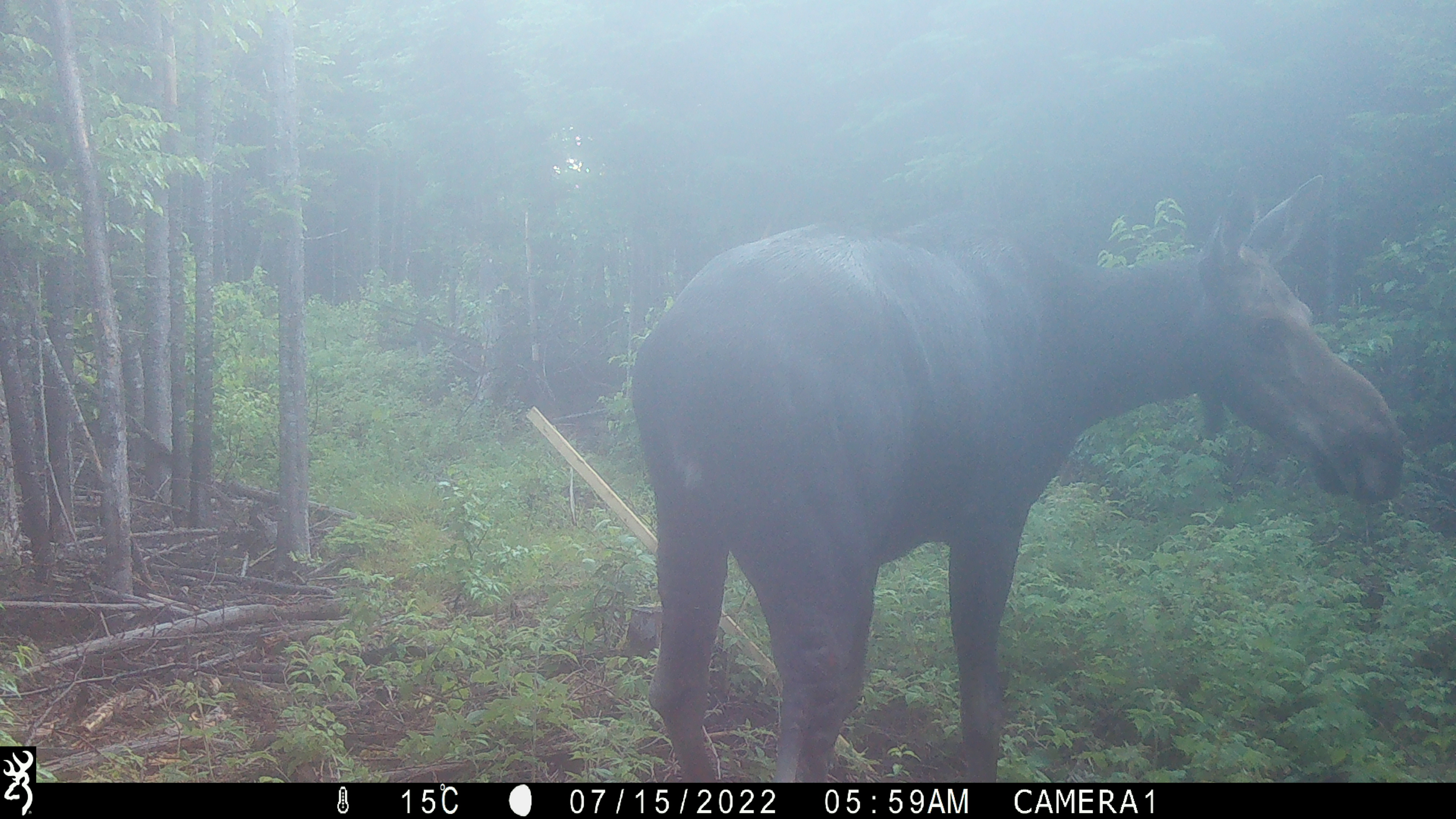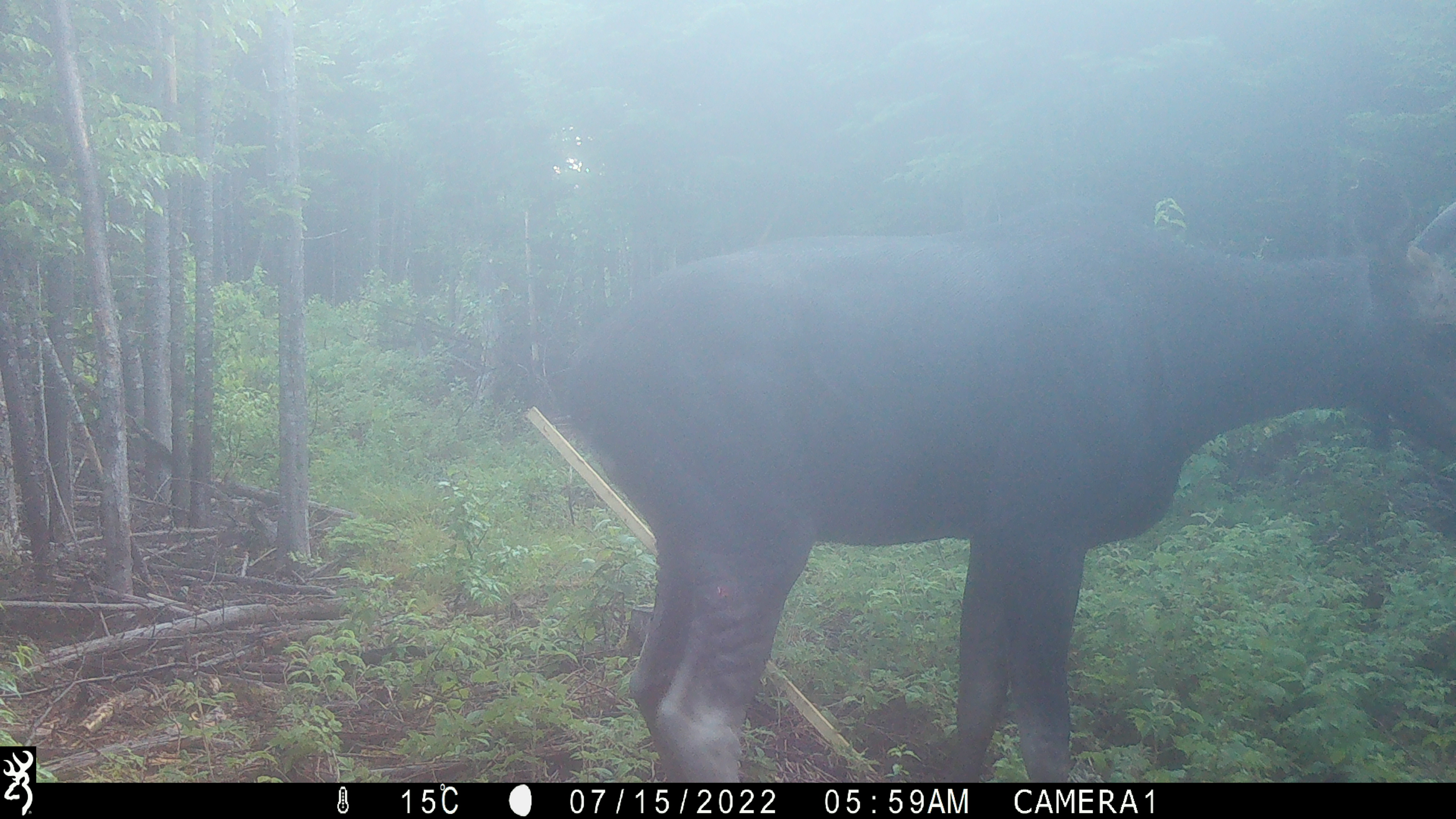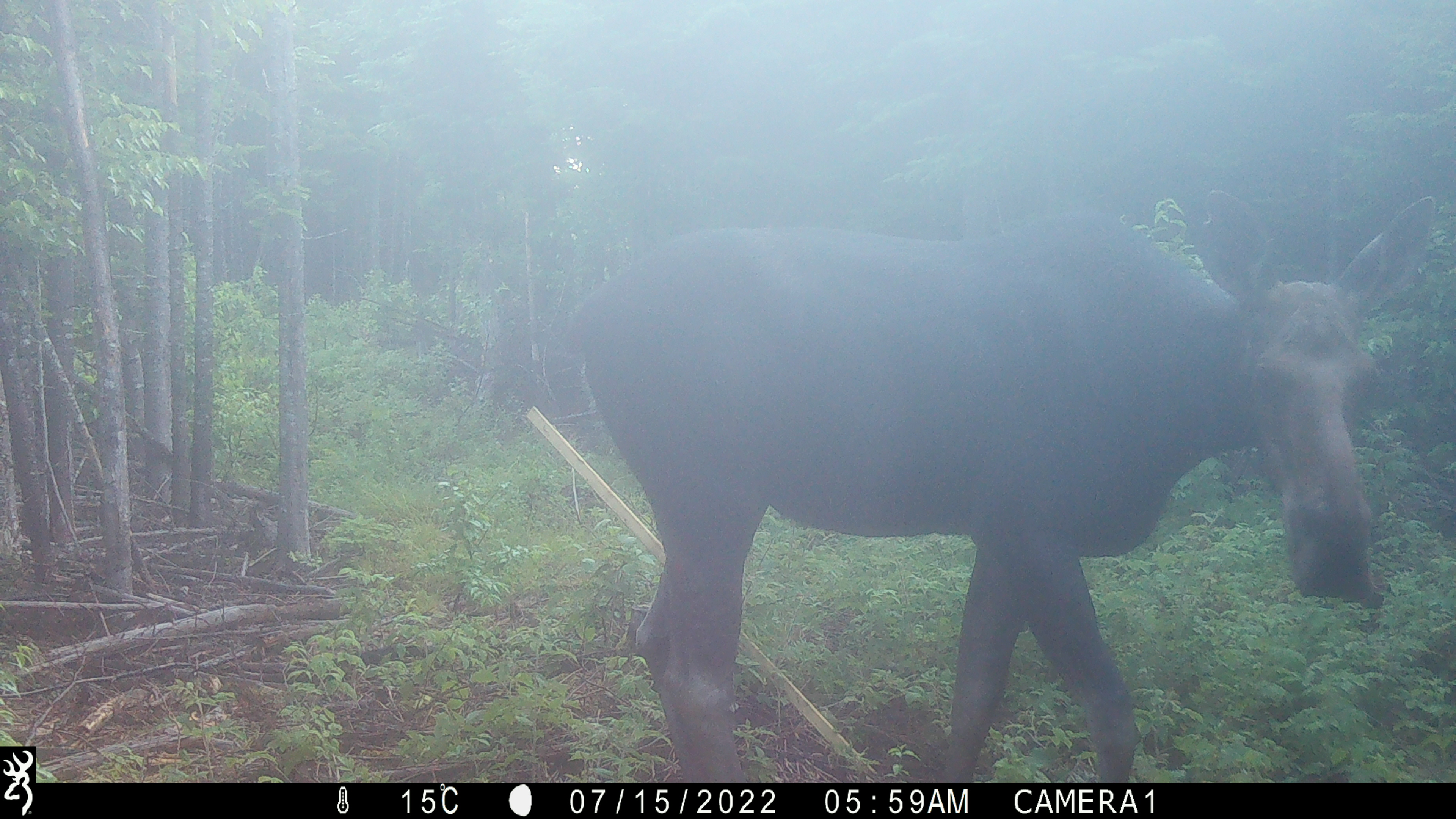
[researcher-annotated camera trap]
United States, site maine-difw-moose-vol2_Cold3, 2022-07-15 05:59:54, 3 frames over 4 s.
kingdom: Animalia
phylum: Chordata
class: Mammalia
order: Artiodactyla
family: Cervidae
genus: Alces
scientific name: Alces alces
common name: moose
Moose (Alces alces).